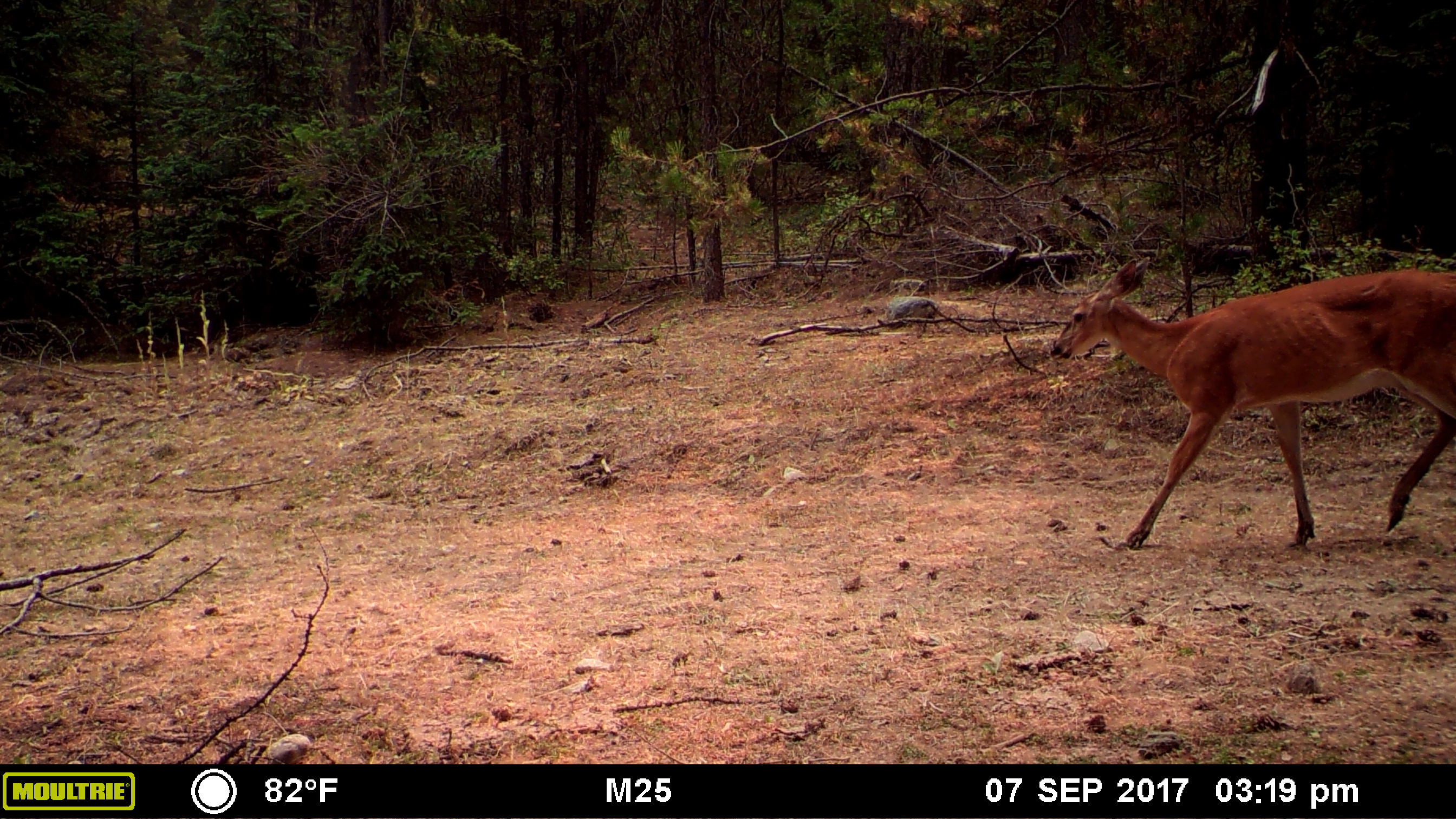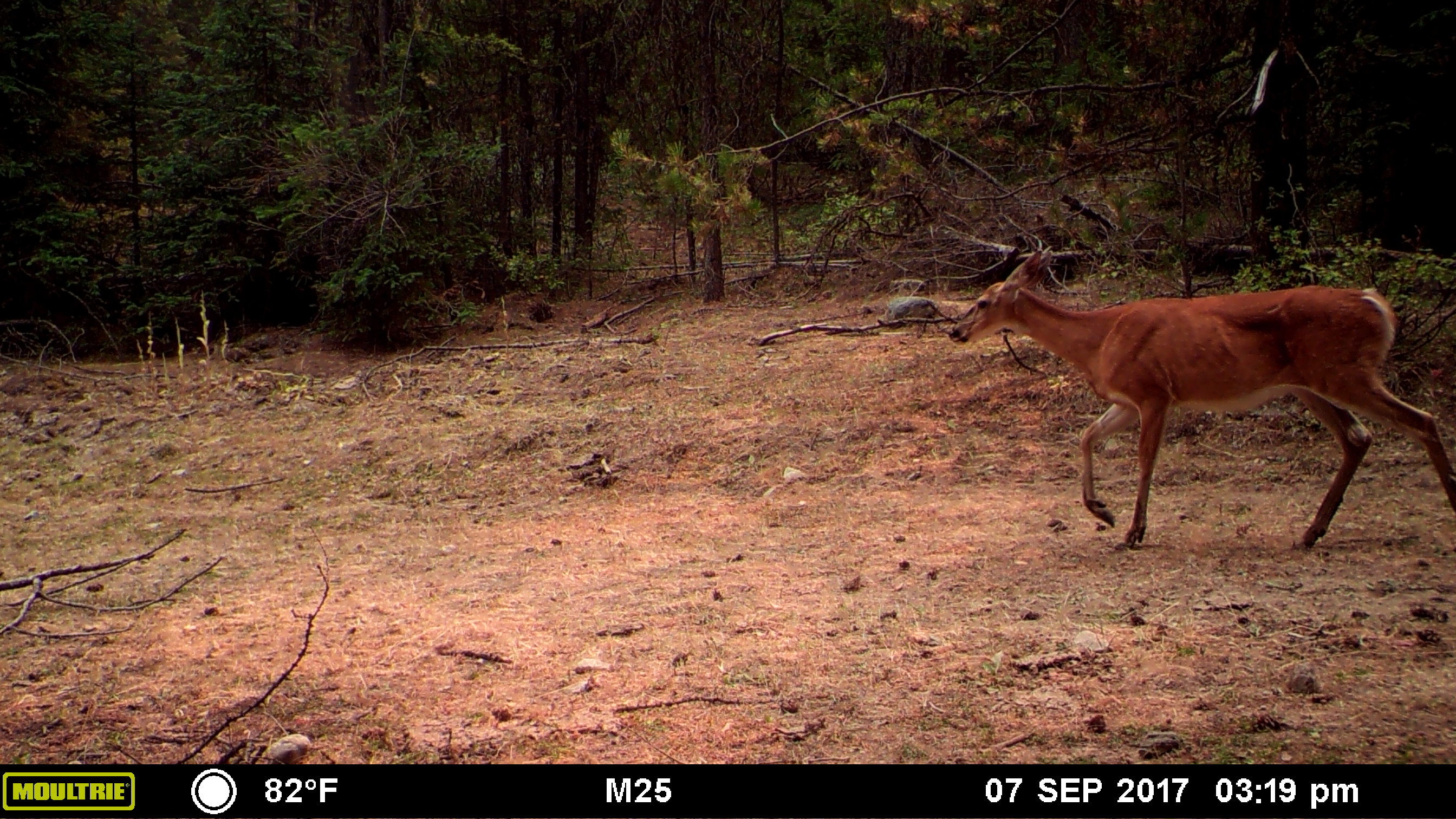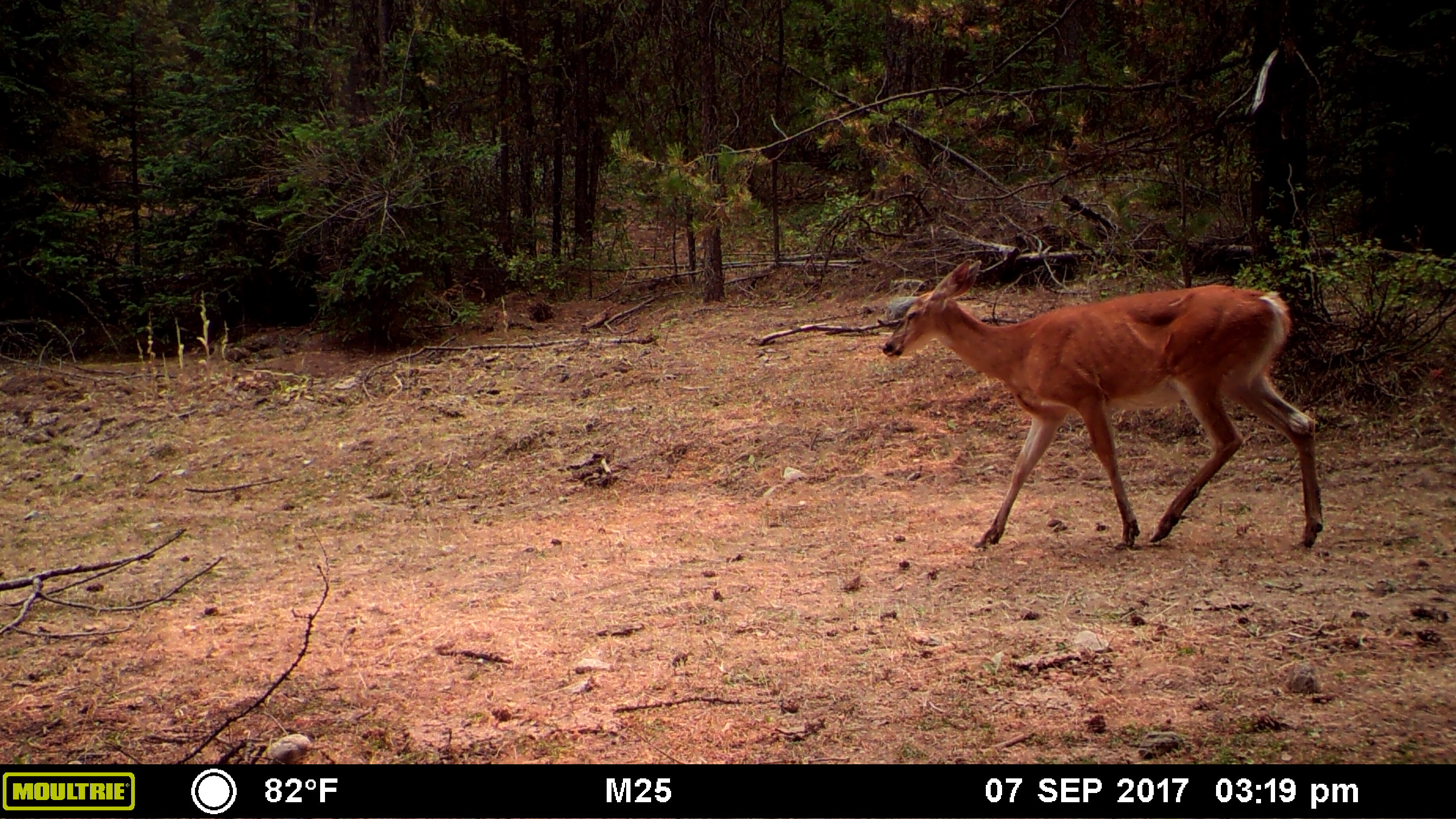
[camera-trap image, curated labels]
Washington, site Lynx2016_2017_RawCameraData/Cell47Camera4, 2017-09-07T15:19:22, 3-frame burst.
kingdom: Animalia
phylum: Chordata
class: Mammalia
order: Artiodactyla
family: Cervidae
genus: Odocoileus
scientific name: Odocoileus virginianus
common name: white-tailed deer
Odocoileus virginianus (white-tailed deer). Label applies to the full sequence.